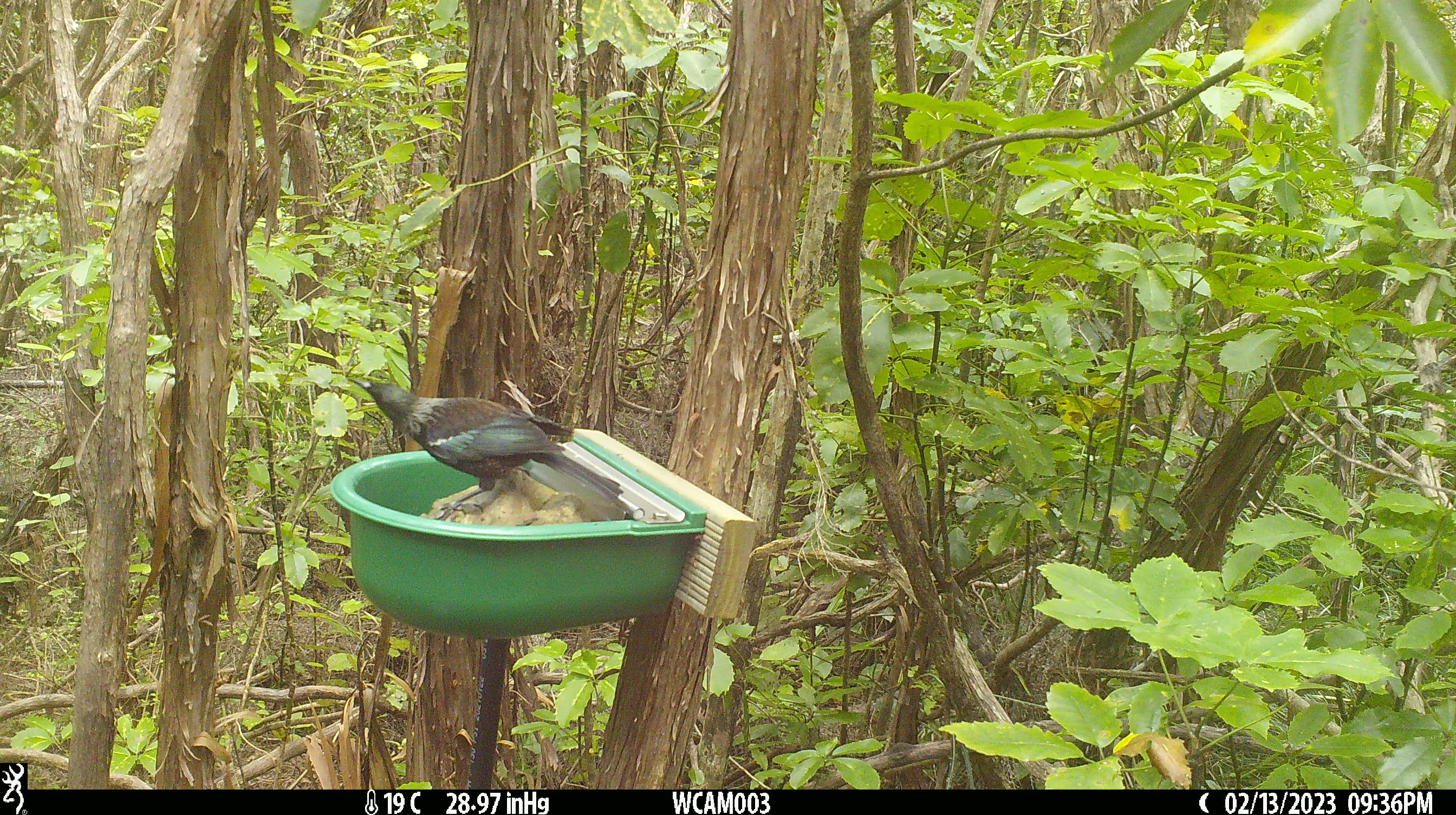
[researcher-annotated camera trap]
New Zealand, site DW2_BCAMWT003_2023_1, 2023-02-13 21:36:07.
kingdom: Animalia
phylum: Chordata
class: Aves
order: Passeriformes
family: Meliphagidae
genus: Prosthemadera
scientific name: Prosthemadera novaeseelandiae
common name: tui